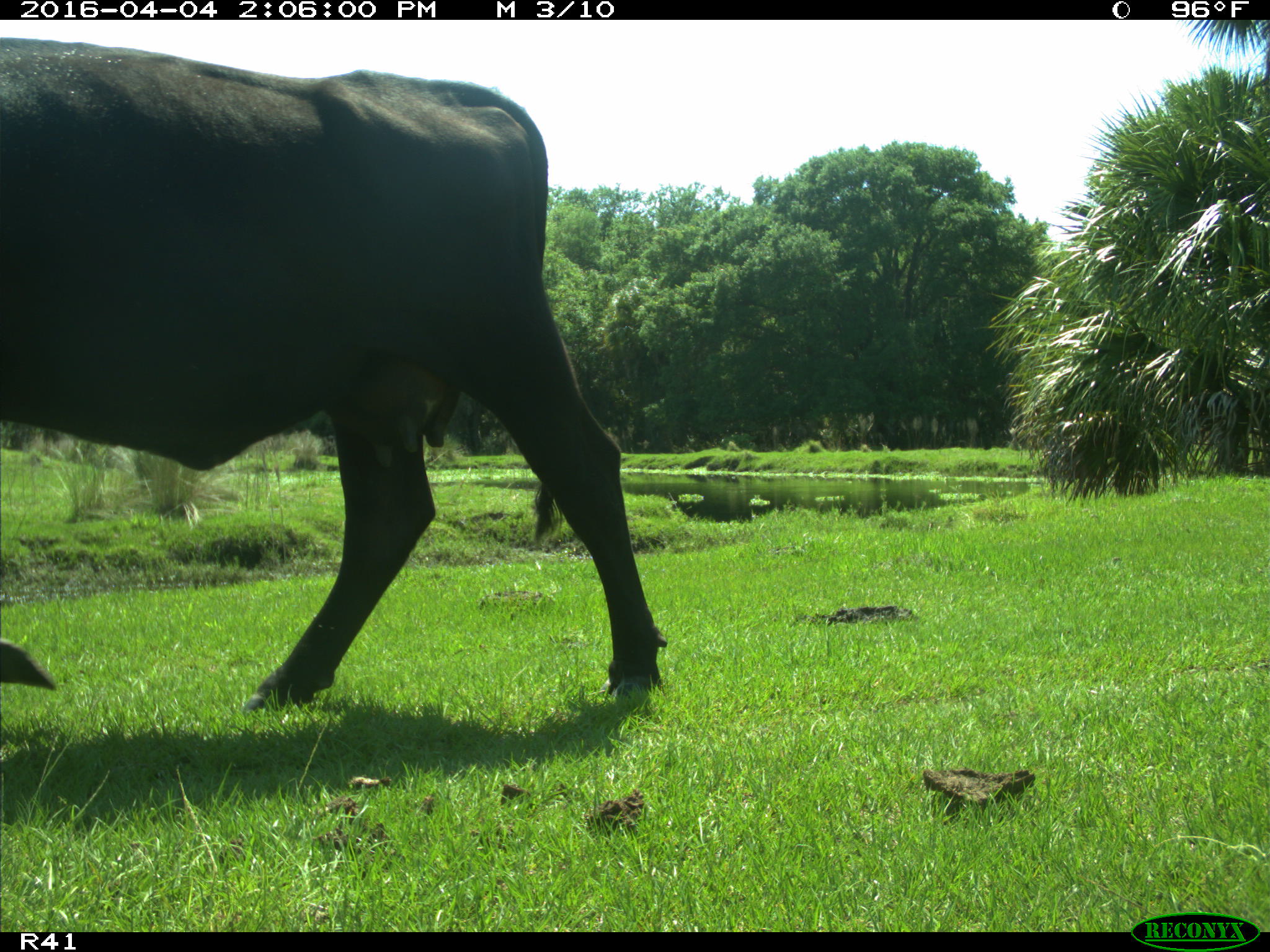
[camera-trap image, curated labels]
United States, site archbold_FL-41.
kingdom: Animalia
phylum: Chordata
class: Mammalia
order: Artiodactyla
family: Bovidae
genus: Bos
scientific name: Bos taurus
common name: domestic cow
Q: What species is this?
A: Bos taurus (domestic cow).